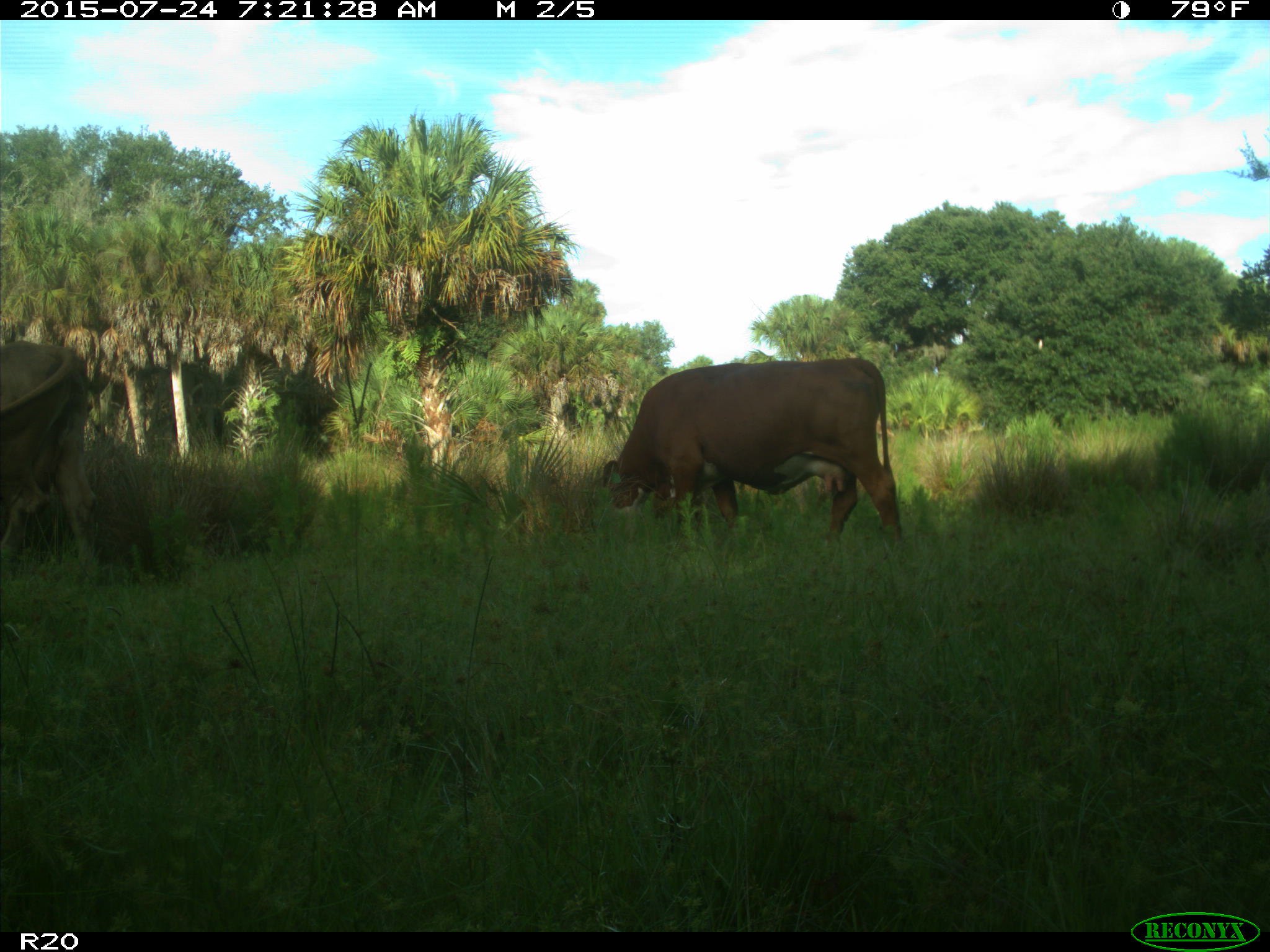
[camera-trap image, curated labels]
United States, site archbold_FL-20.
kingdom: Animalia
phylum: Chordata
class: Mammalia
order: Artiodactyla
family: Bovidae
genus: Bos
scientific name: Bos taurus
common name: domestic cow